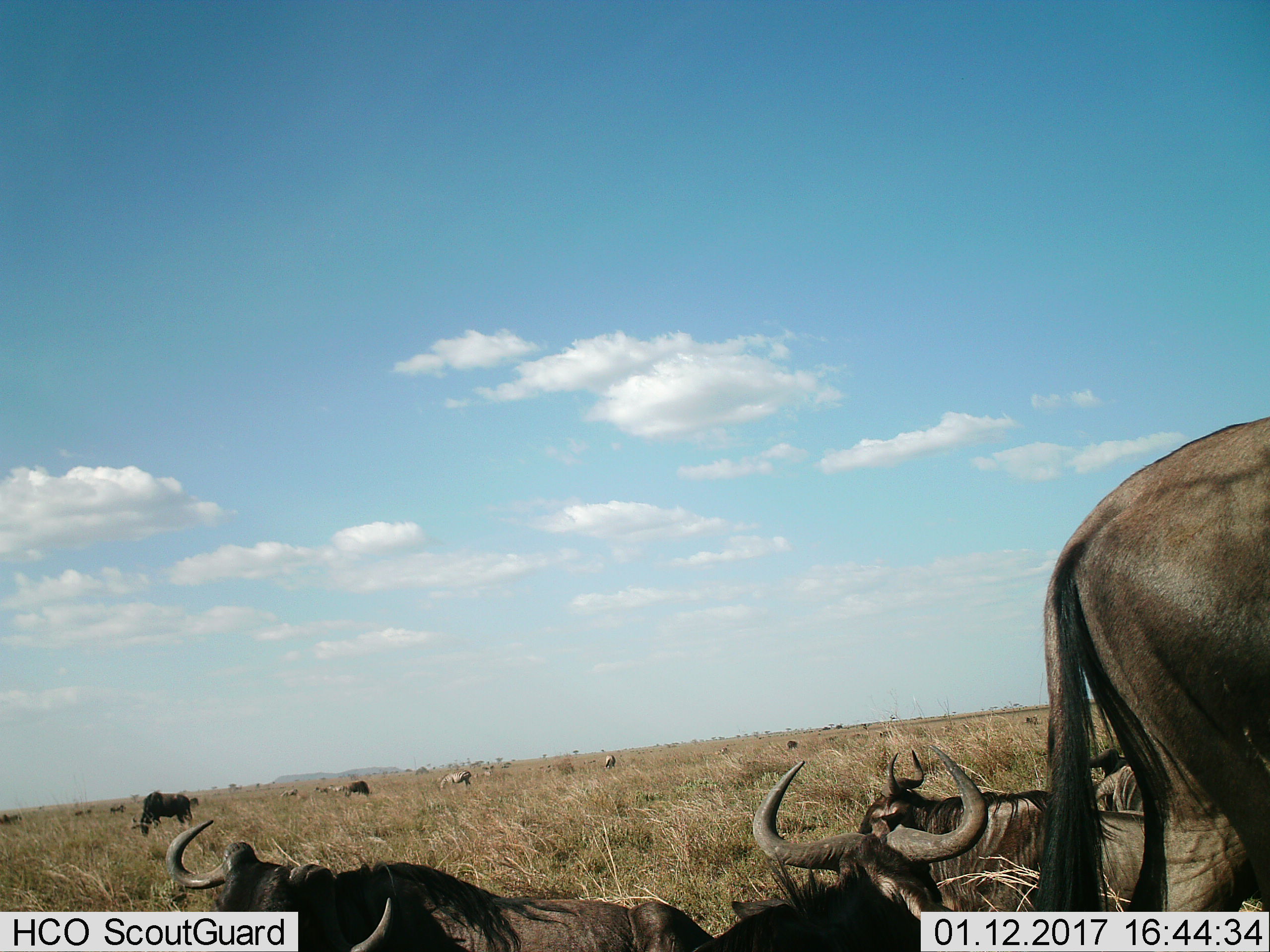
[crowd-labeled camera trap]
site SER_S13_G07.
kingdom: Animalia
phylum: Chordata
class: Mammalia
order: Artiodactyla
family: Bovidae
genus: Connochaetes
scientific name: Connochaetes taurinus taurinus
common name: blue wildebeest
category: wildebeestblue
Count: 11-50.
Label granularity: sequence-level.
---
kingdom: Animalia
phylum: Chordata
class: Mammalia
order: Perissodactyla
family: Equidae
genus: Equus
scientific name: Equus quagga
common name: plains zebra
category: zebraplains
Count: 3.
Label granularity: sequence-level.